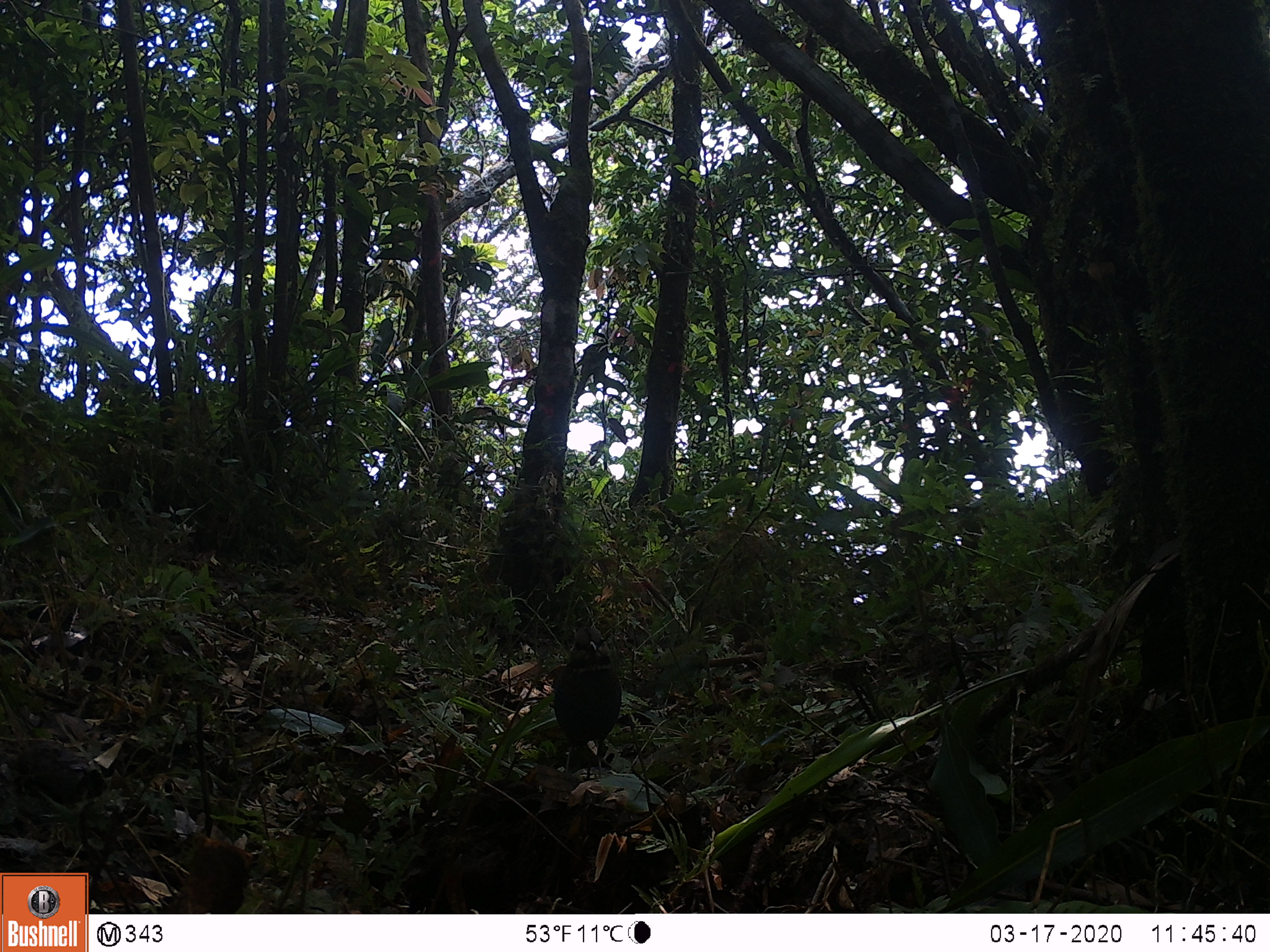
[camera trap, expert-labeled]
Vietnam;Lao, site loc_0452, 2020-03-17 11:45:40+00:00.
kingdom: Animalia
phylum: Chordata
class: Aves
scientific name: Aves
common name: bird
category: unidentified bird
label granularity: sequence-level